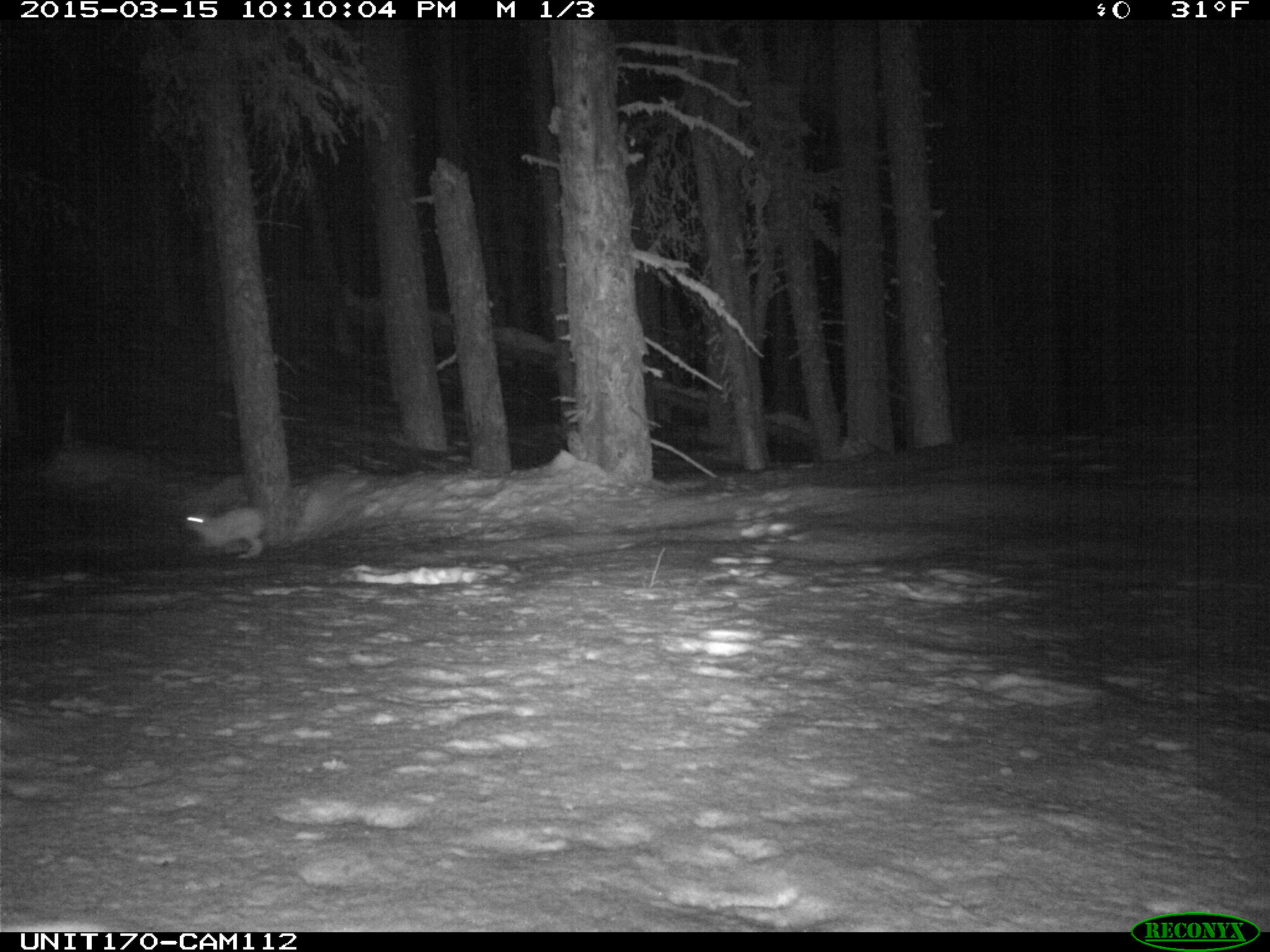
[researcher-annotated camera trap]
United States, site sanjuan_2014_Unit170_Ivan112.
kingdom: Animalia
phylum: Chordata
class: Mammalia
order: Lagomorpha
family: Leporidae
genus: Lepus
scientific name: Lepus americanus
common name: snowshoe hare